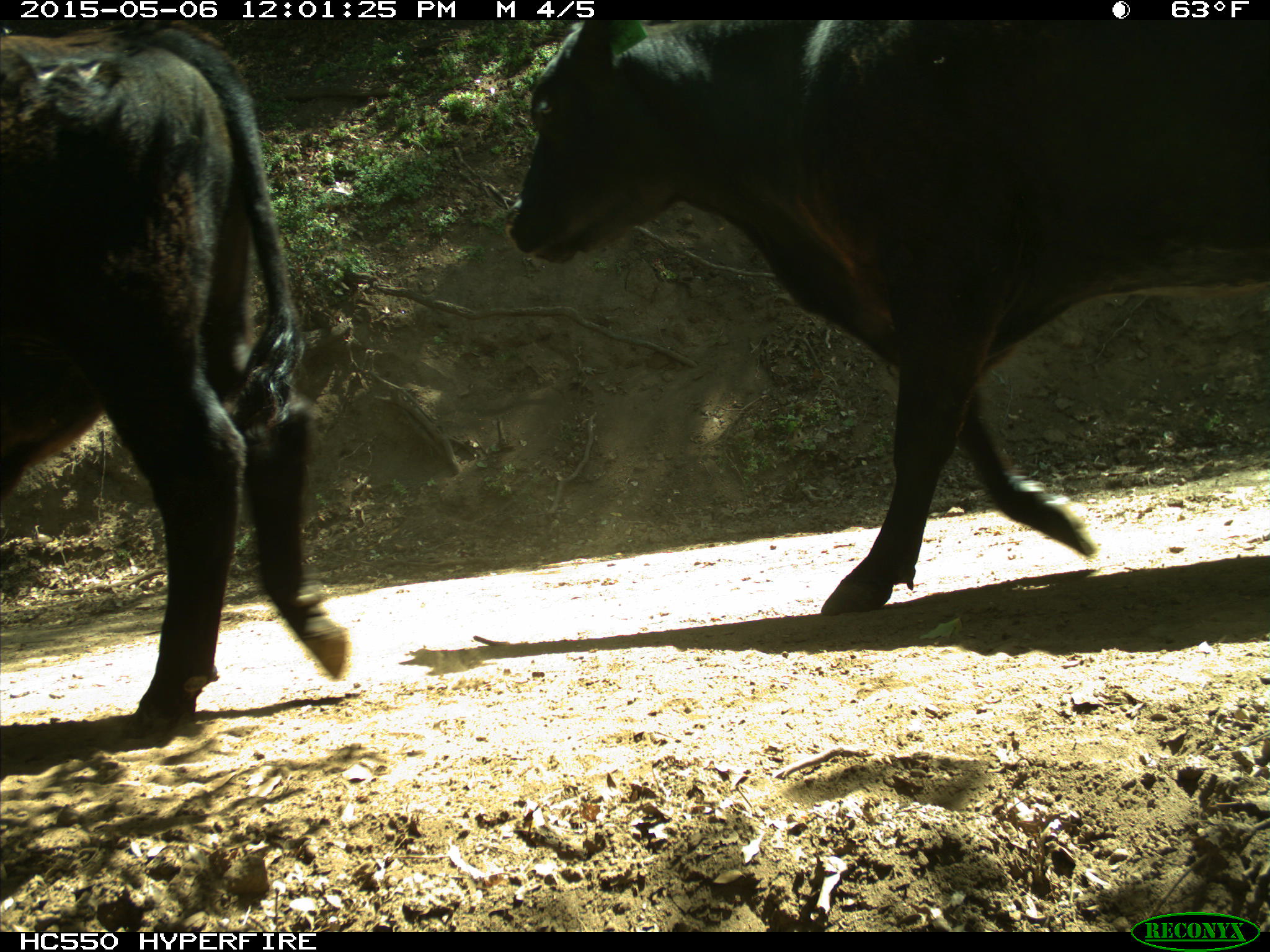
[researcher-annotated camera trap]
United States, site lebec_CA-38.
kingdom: Animalia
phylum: Chordata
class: Mammalia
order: Artiodactyla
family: Bovidae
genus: Bos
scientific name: Bos taurus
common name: domestic cow